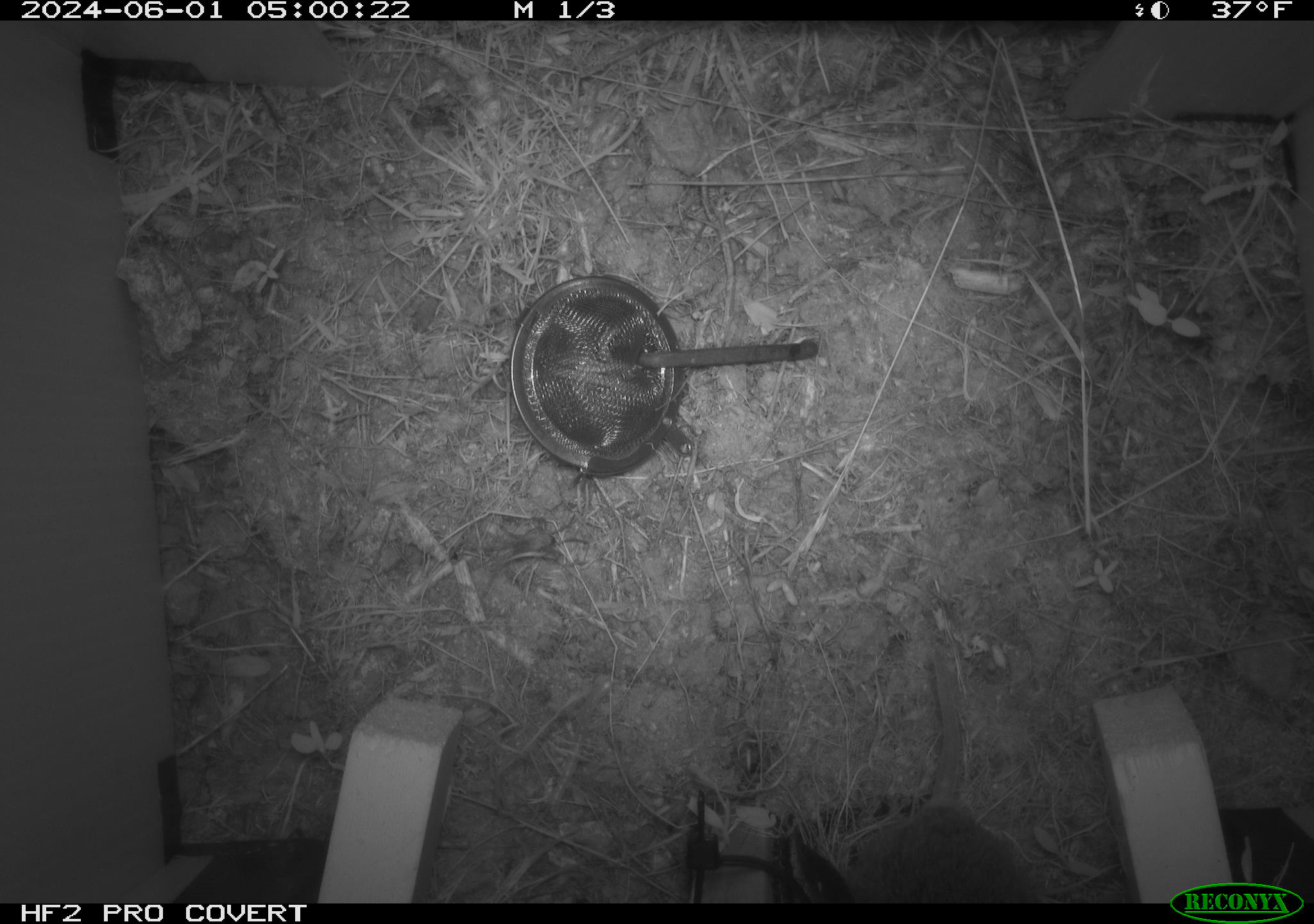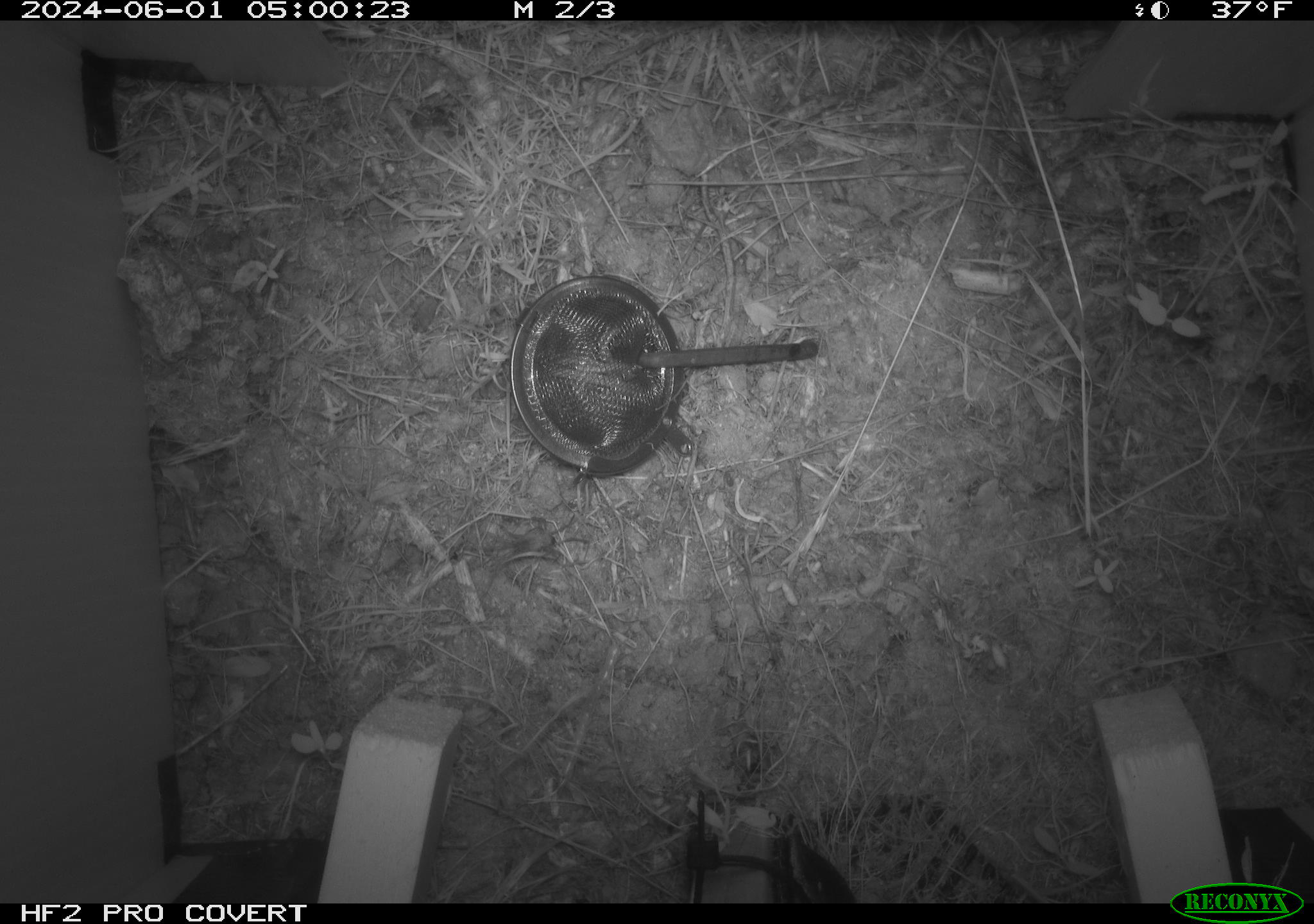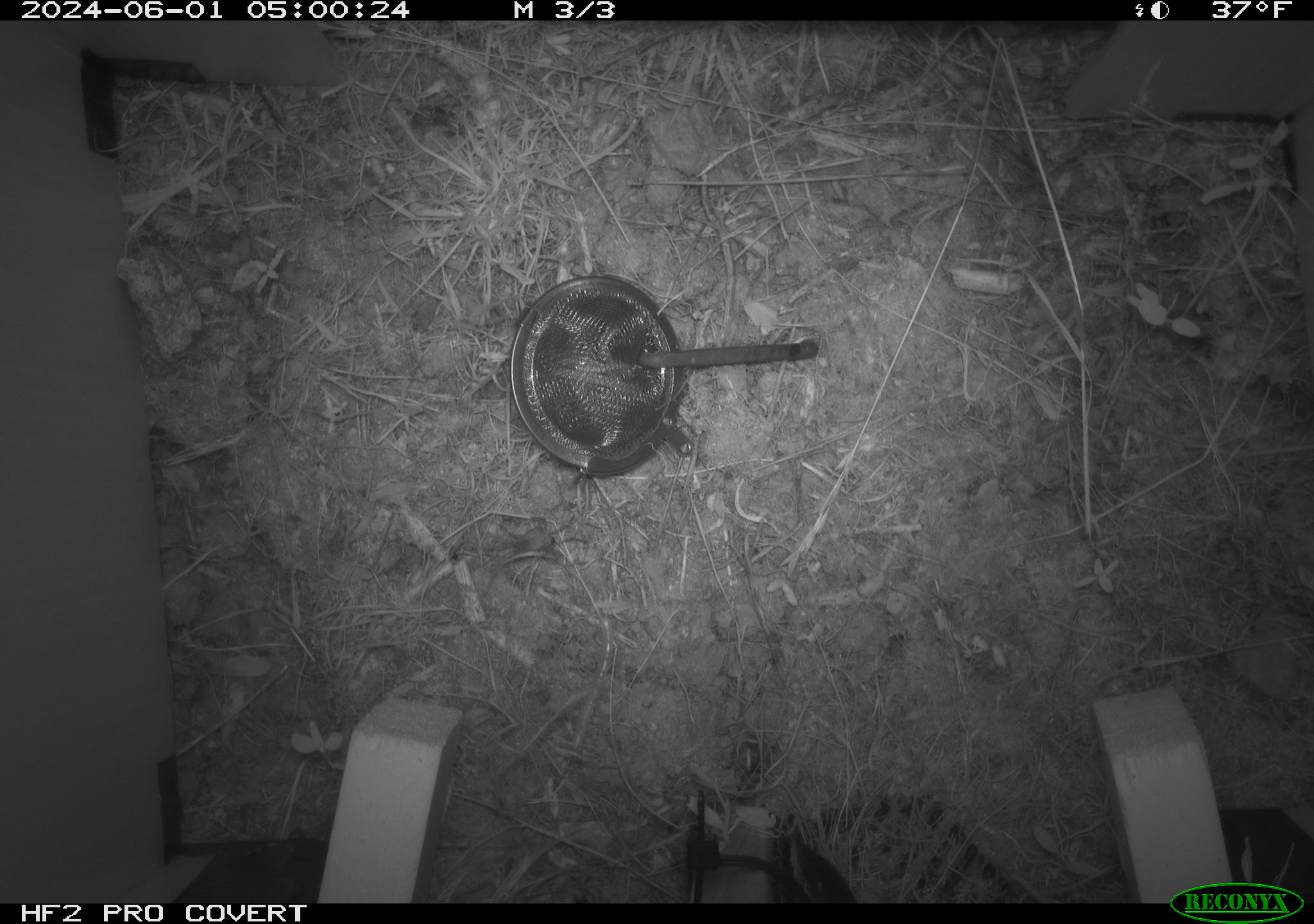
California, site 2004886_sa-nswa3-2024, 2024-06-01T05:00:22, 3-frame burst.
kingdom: Animalia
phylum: Chordata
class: Mammalia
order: Rodentia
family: Cricetidae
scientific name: Arvicolinae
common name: voles, lemmings, and muskrats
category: arvicolinae subfamily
Arvicolinae subfamily (voles, lemmings, and muskrats) (Arvicolinae).